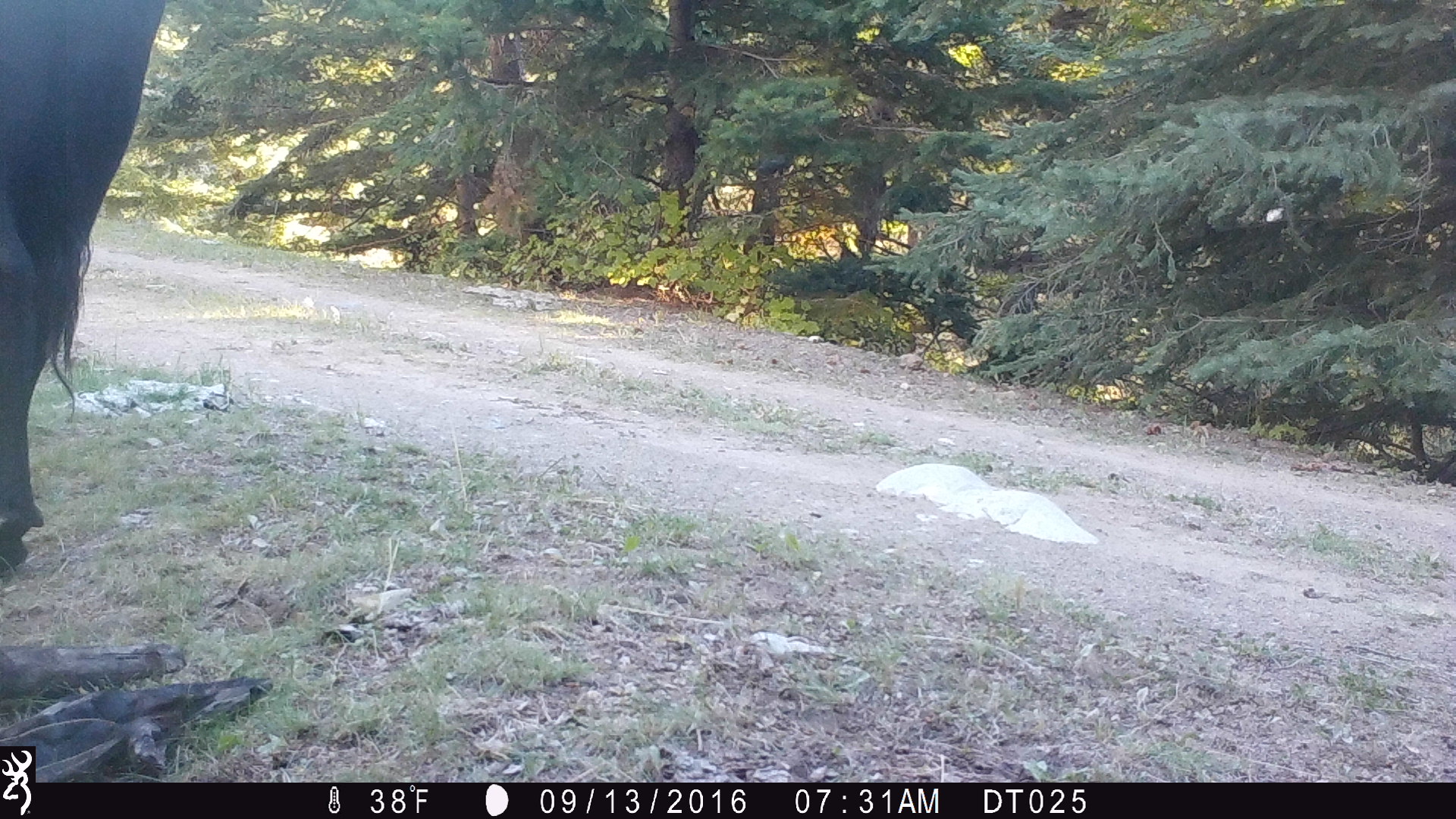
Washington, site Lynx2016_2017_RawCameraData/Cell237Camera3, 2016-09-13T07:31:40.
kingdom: Animalia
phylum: Chordata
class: Mammalia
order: Artiodactyla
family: Bovidae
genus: Bos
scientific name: Bos taurus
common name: domestic cattle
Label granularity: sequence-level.